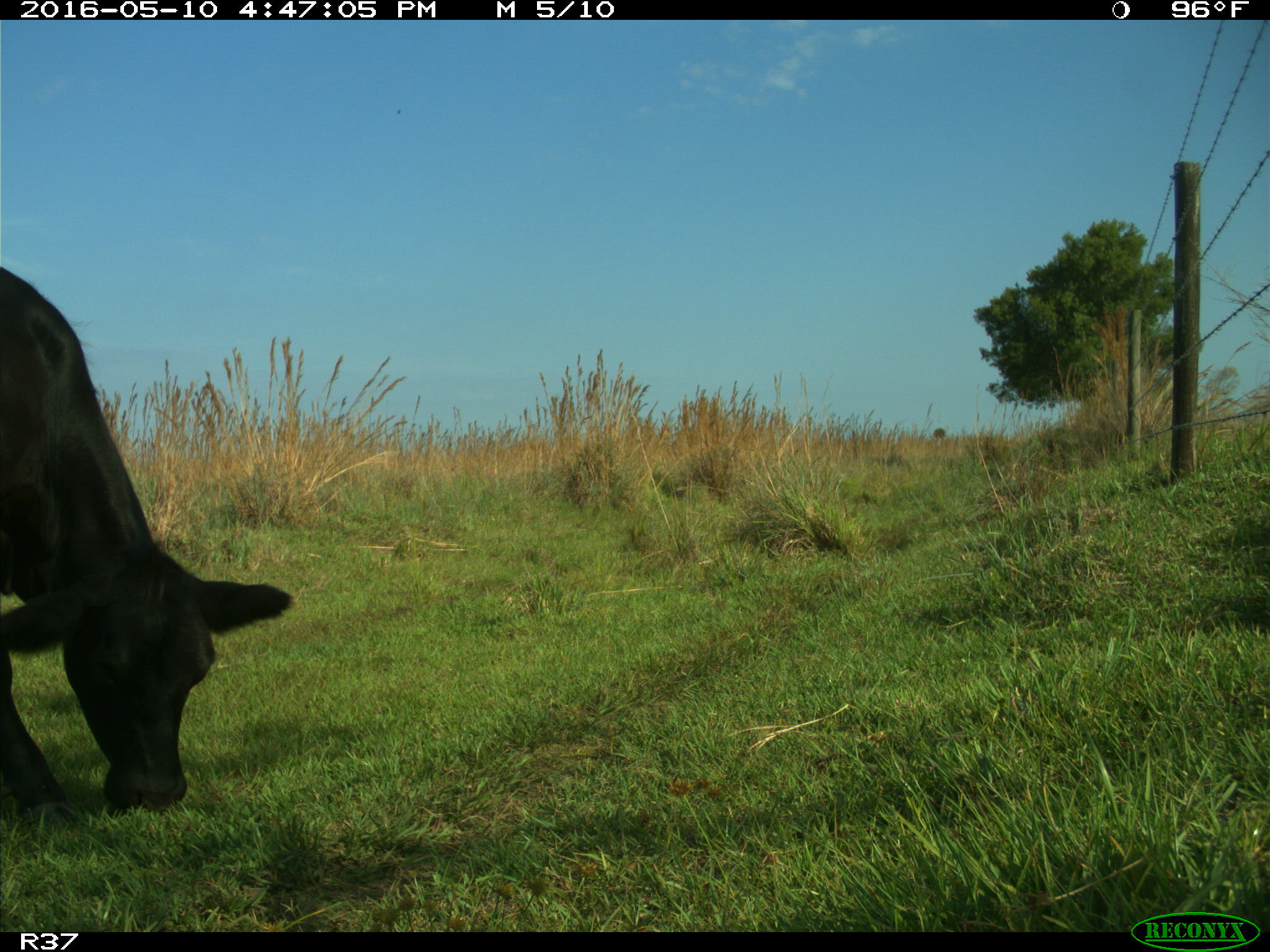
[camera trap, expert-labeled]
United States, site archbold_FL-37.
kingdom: Animalia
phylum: Chordata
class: Mammalia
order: Artiodactyla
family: Bovidae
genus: Bos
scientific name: Bos taurus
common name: domestic cow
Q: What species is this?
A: Bos taurus (domestic cow).